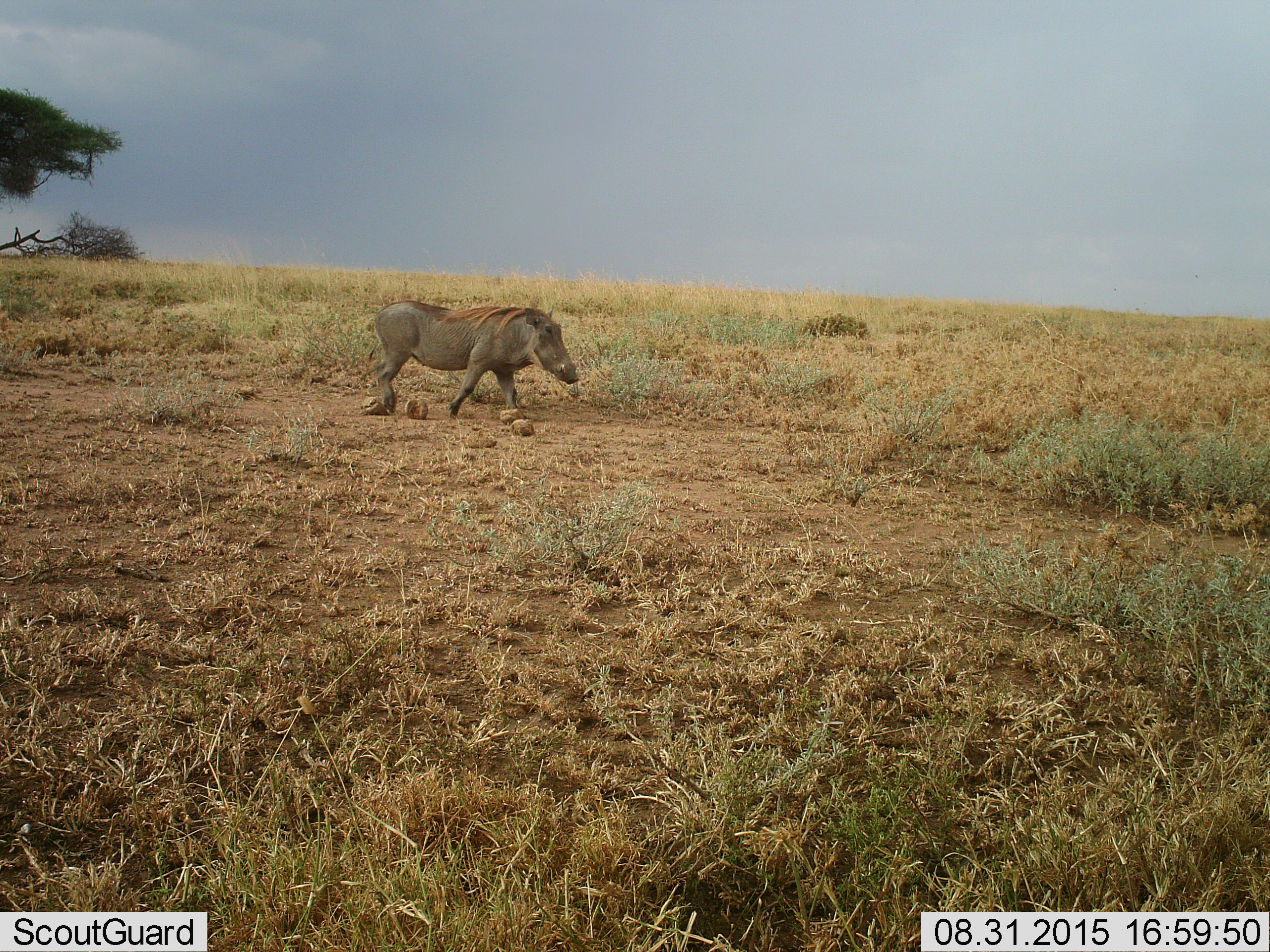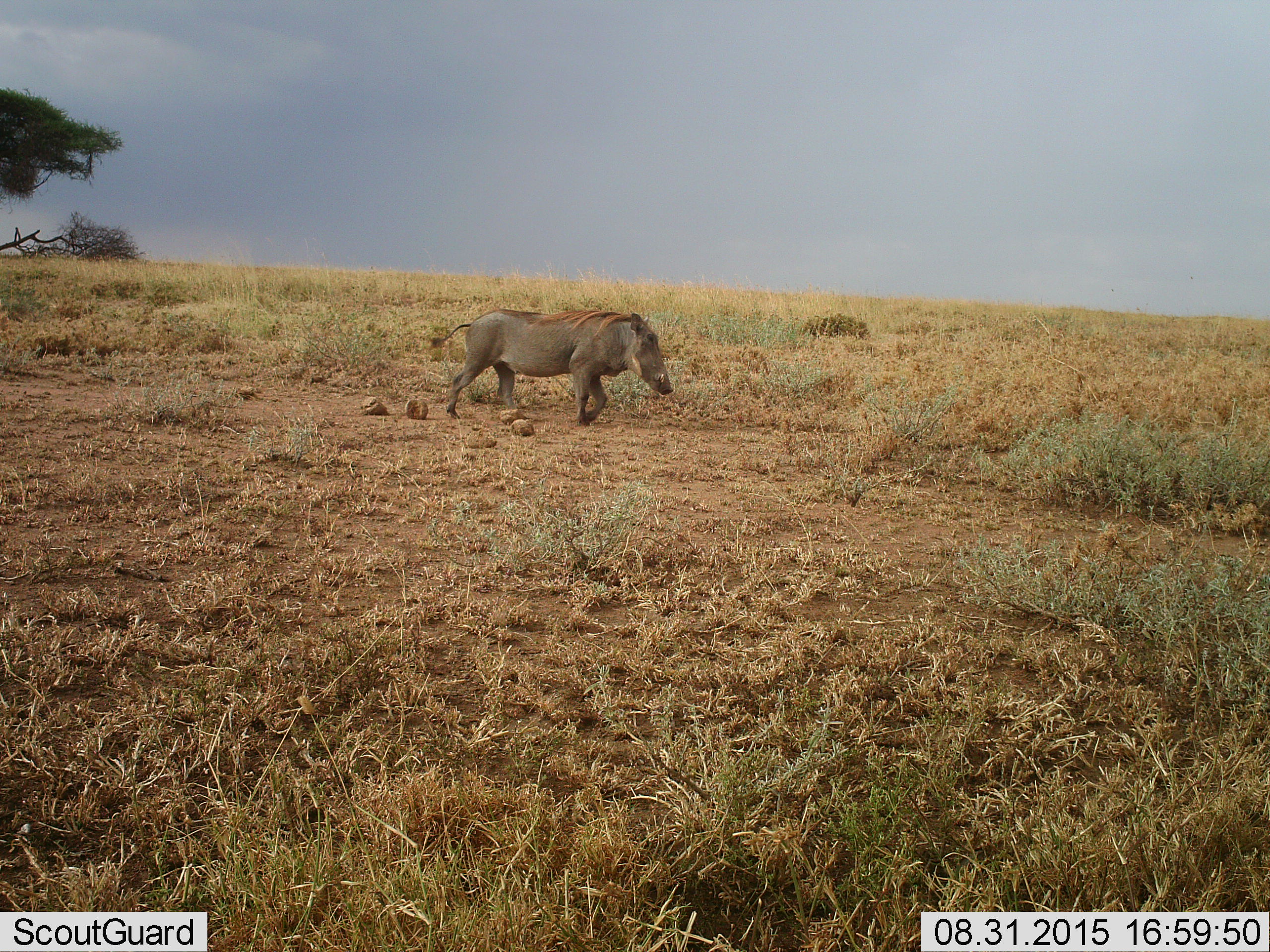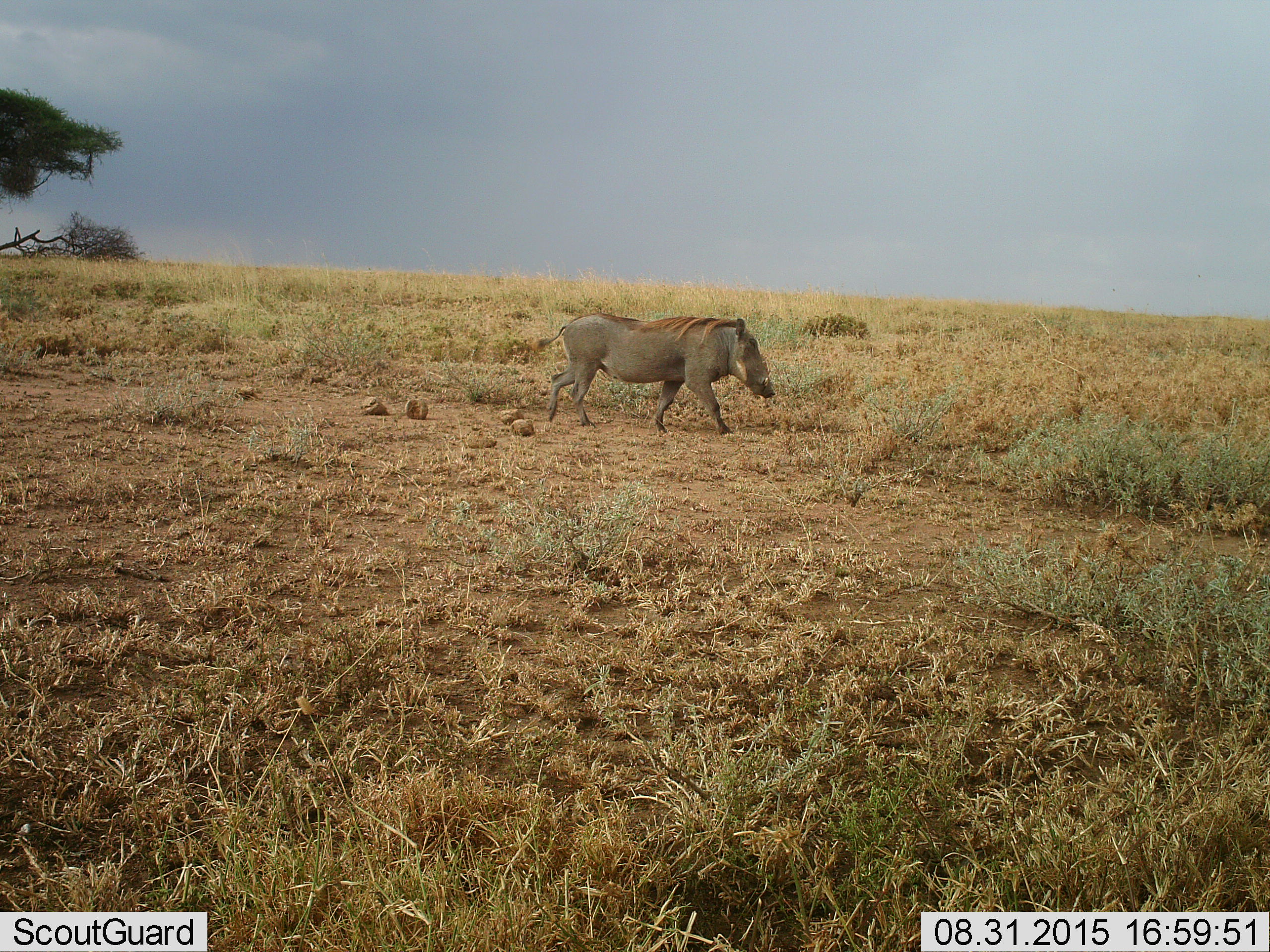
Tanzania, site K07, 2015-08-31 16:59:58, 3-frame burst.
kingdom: Animalia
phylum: Chordata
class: Mammalia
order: Artiodactyla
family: Suidae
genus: Phacochoerus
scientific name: Phacochoerus africanus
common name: warthog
Warthog (Phacochoerus africanus), count 1. Behavior (volunteer vote fractions): standing 11%, resting 0%, moving 89%, interacting 11%. Young present (vote fraction): 0%. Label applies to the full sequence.